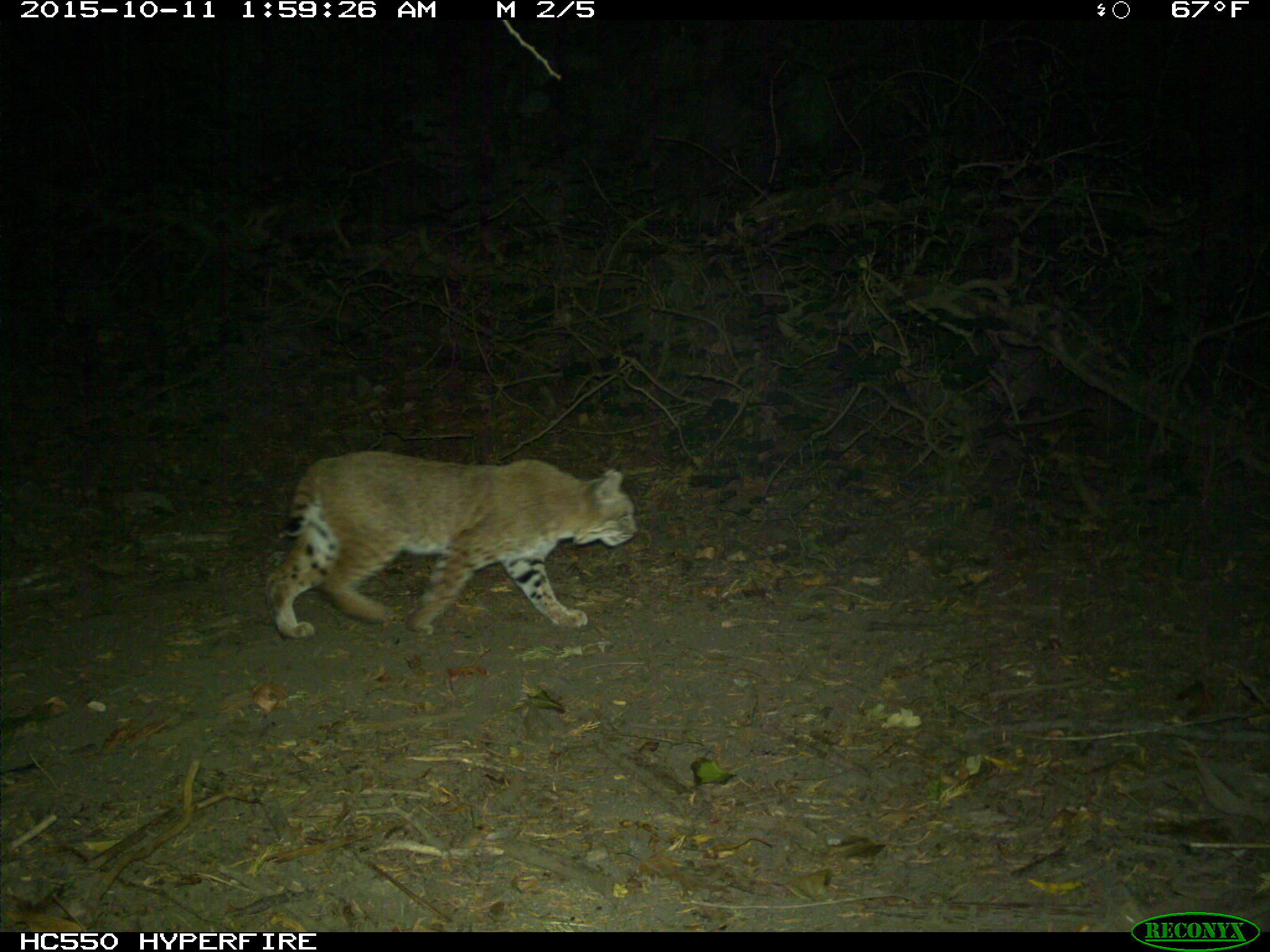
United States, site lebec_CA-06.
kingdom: Animalia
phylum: Chordata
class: Mammalia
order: Carnivora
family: Felidae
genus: Lynx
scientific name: Lynx rufus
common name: bobcat